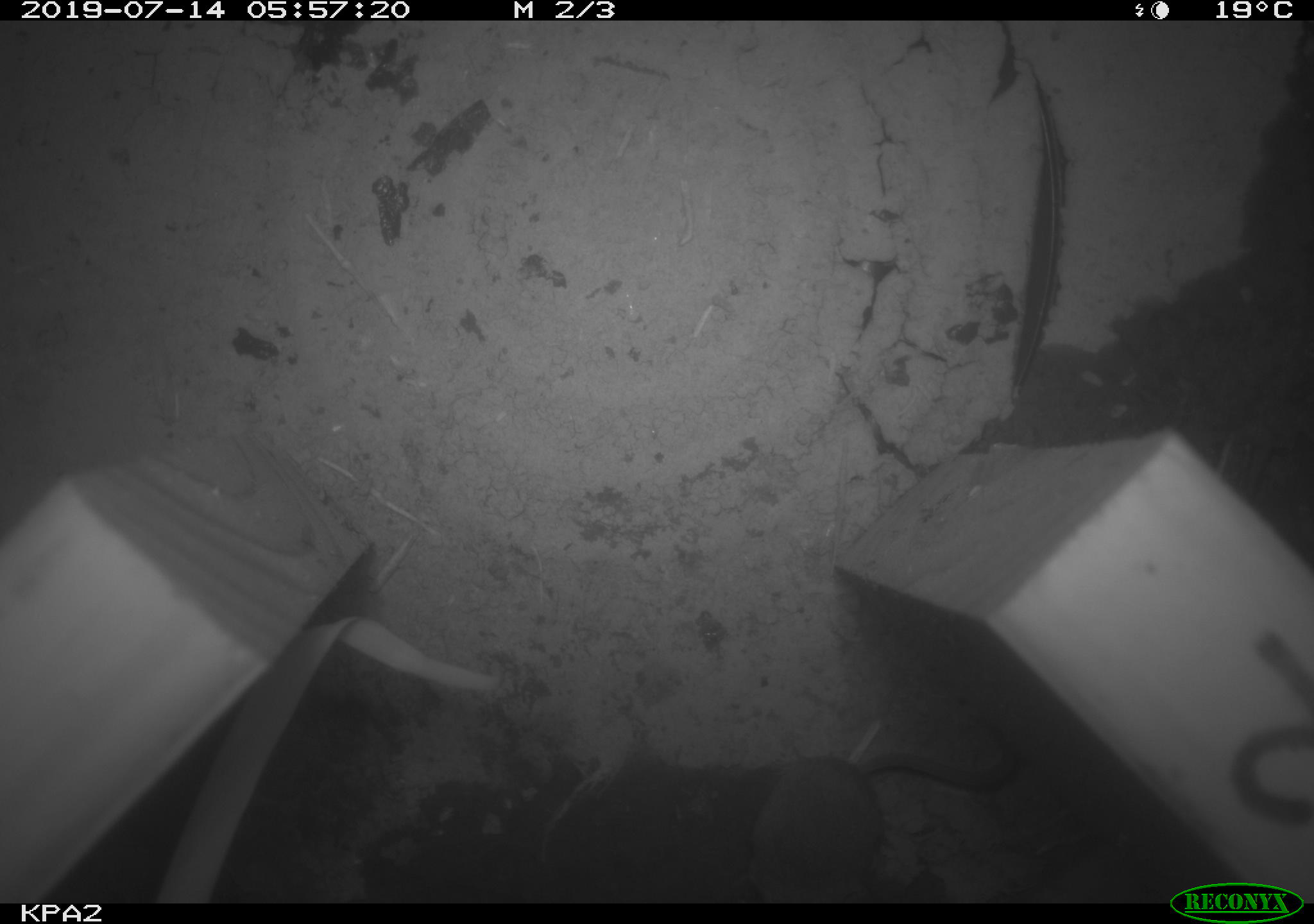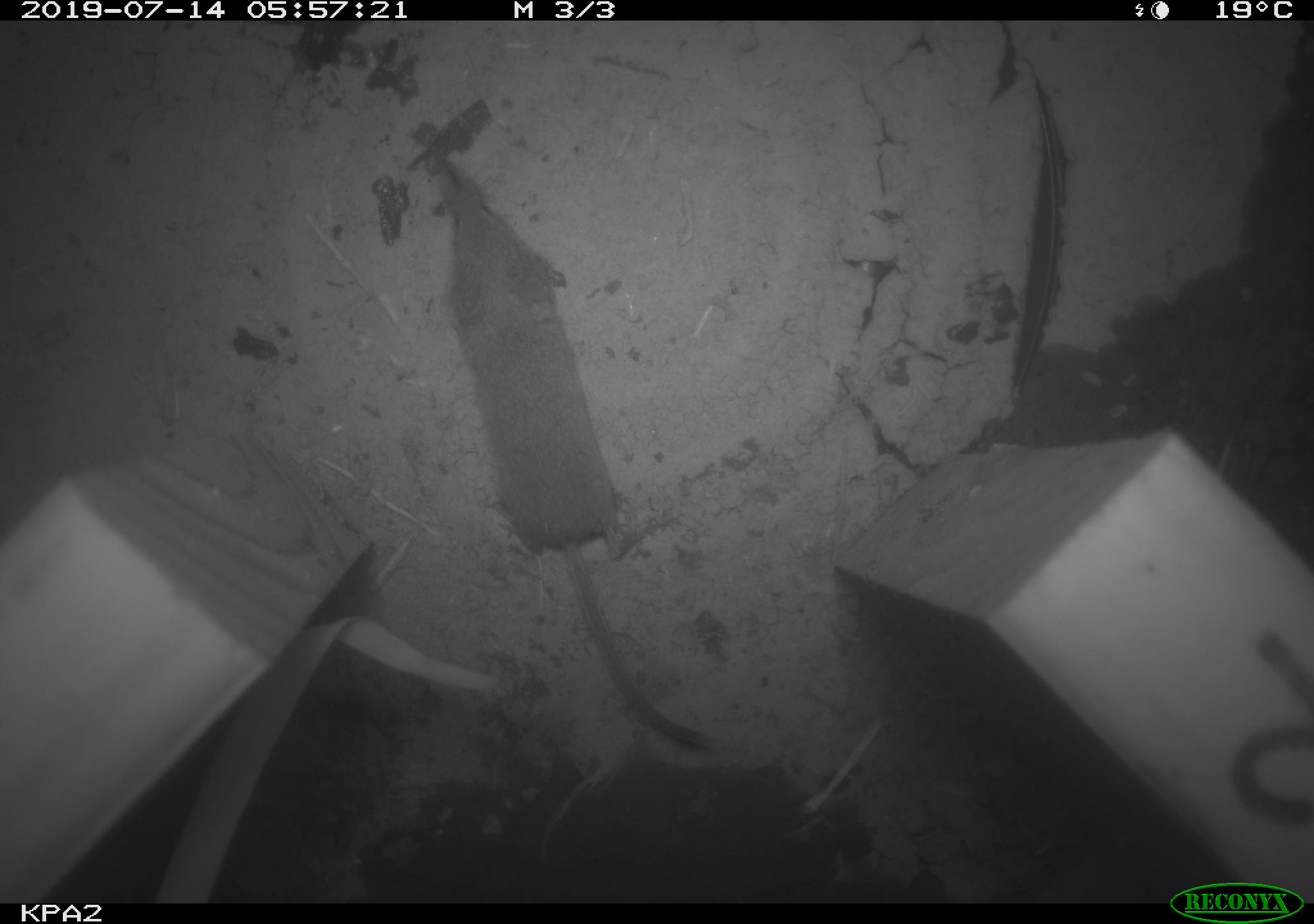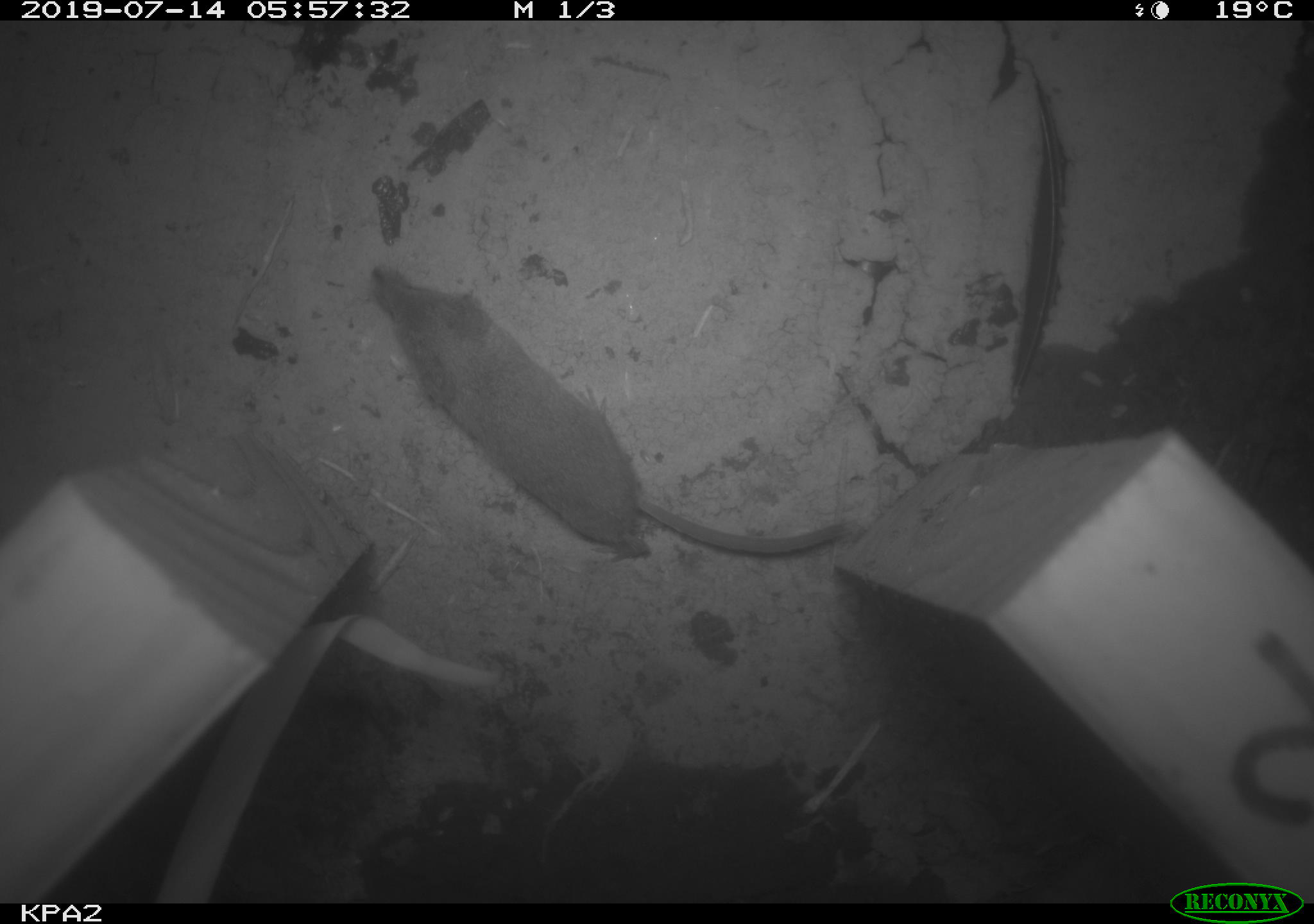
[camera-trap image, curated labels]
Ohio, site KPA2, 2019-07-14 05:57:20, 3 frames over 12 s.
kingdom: Animalia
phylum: Chordata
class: Mammalia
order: Eulipotyphla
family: Soricidae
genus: Sorex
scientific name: Sorex cinereus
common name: masked shrew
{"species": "masked shrew (Sorex cinereus)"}